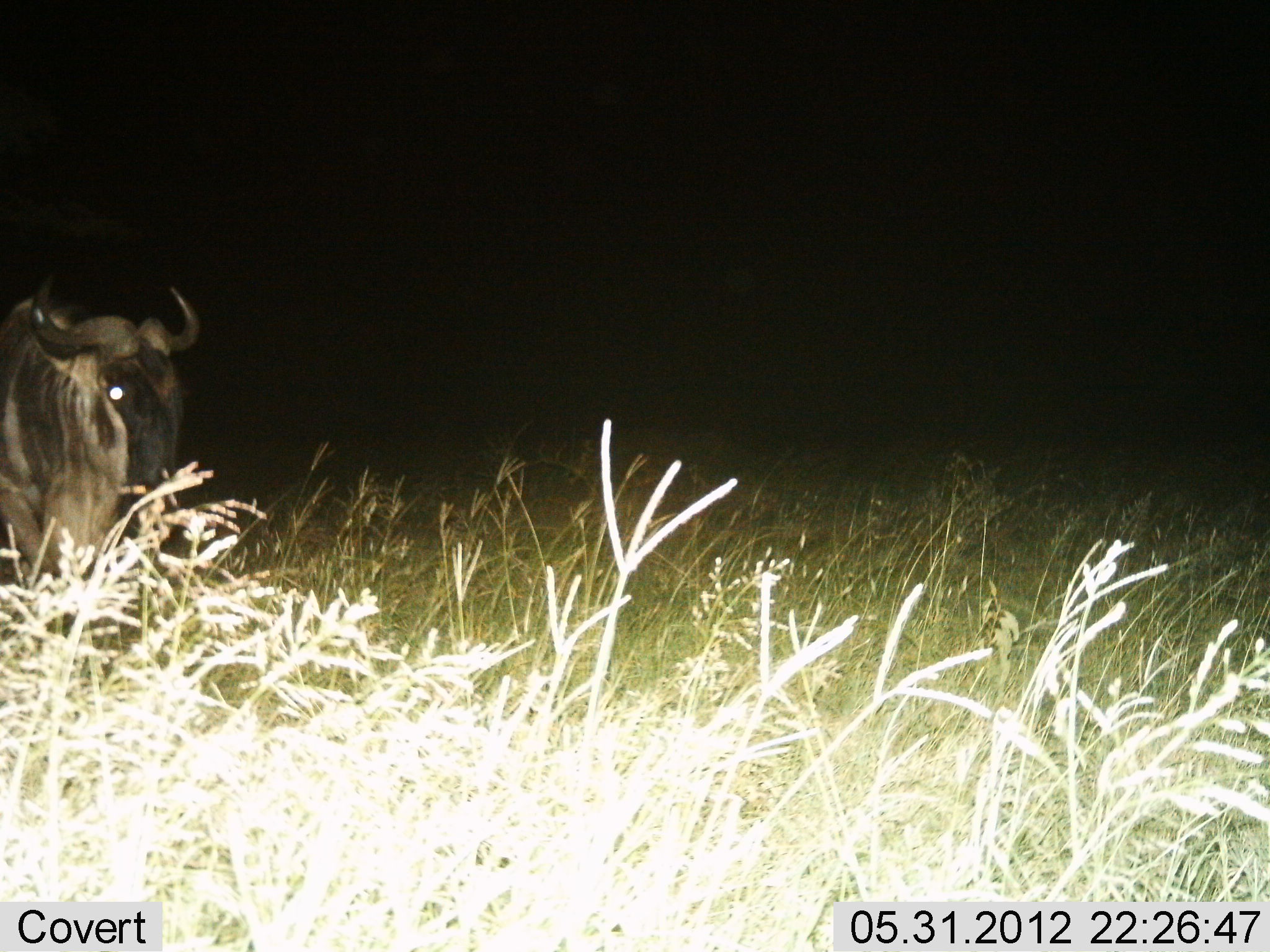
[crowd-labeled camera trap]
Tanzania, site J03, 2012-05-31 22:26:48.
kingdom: Animalia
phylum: Chordata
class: Mammalia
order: Artiodactyla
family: Bovidae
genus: Connochaetes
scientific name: Connochaetes taurinus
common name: blue wildebeest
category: wildebeest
Wildebeest (blue wildebeest) (Connochaetes taurinus), count 1. Behavior (volunteer vote fractions): standing 100%, resting 0%, moving 0%, interacting 0%. Young present (vote fraction): 0%. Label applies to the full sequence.